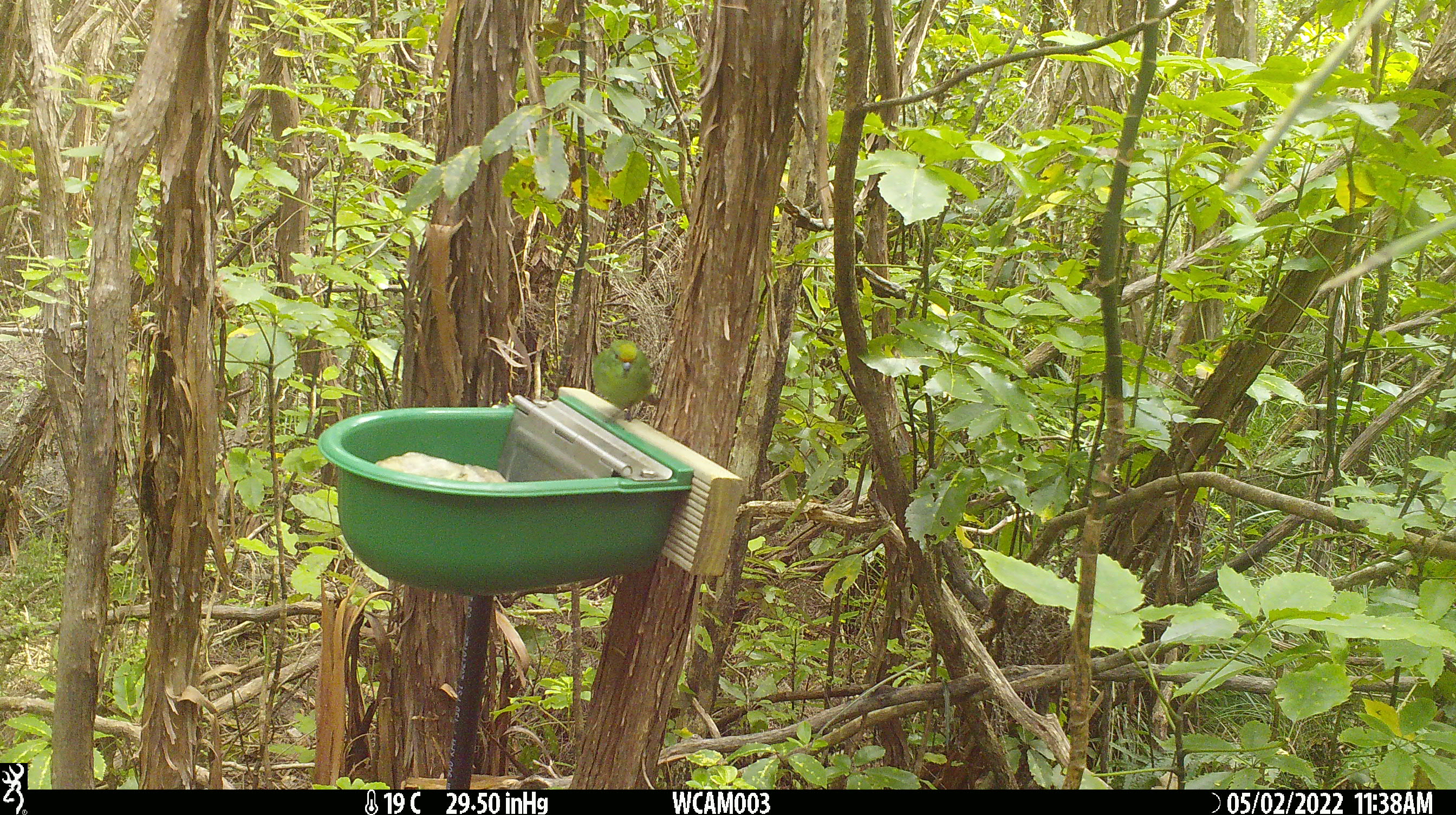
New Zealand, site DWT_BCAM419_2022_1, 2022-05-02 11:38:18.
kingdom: Animalia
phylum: Chordata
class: Aves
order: Psittaciformes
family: Psittaculidae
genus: Cyanoramphus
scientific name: Cyanoramphus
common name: parakeet